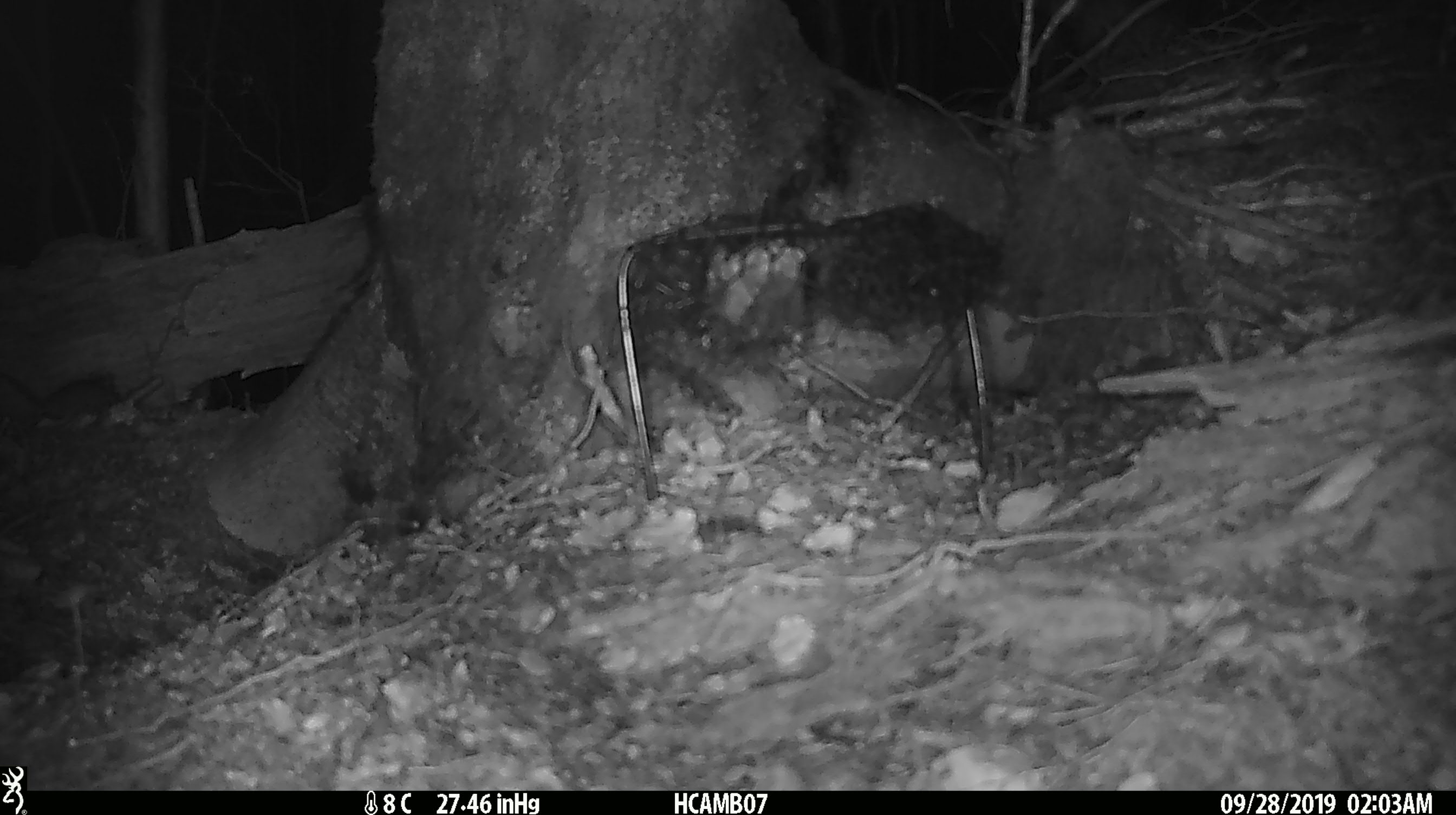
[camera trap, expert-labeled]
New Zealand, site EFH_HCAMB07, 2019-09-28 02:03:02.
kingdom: Animalia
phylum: Chordata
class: Mammalia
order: Rodentia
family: Muridae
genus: Mus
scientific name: Mus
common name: mouse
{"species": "mouse (Mus)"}